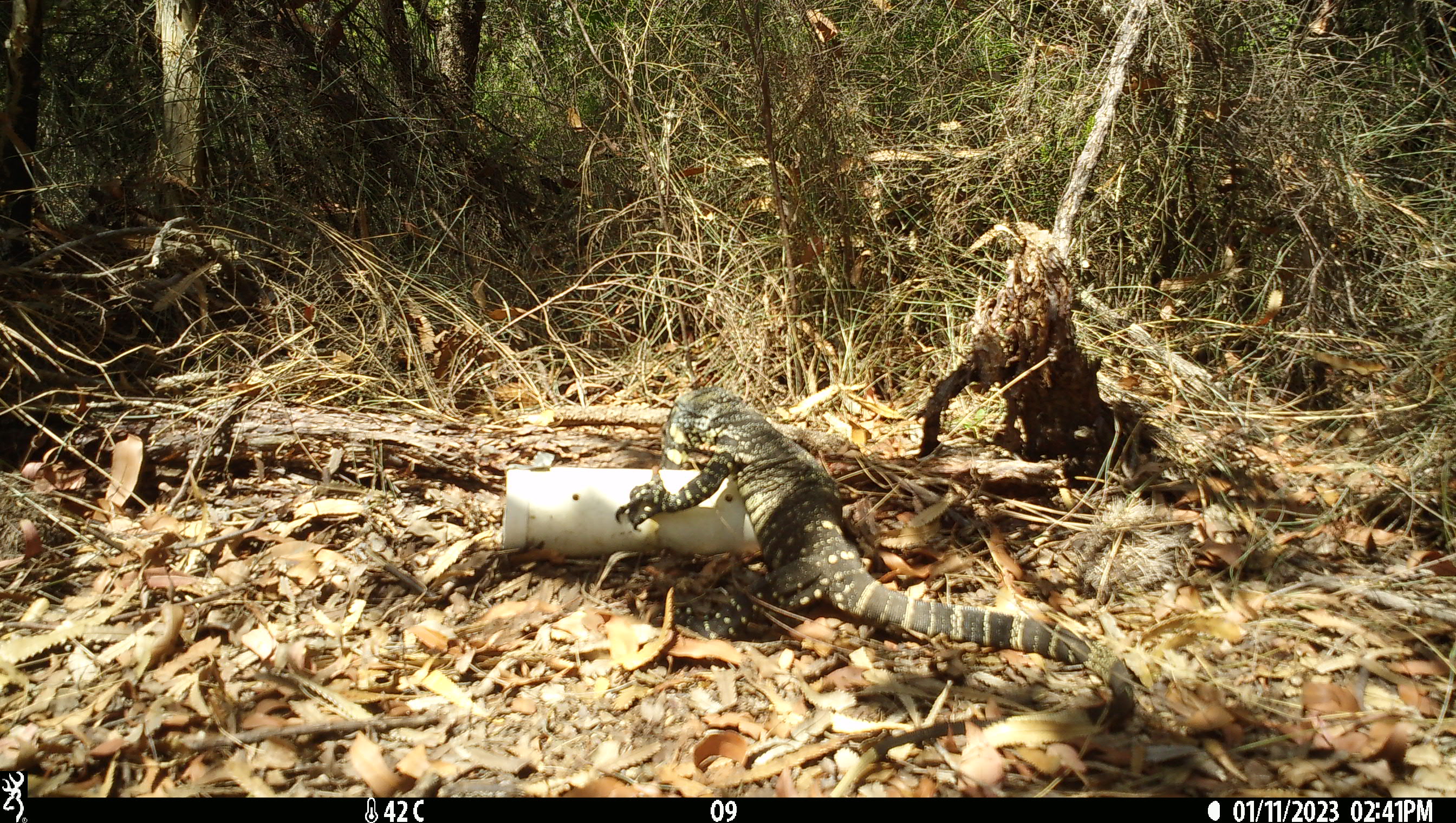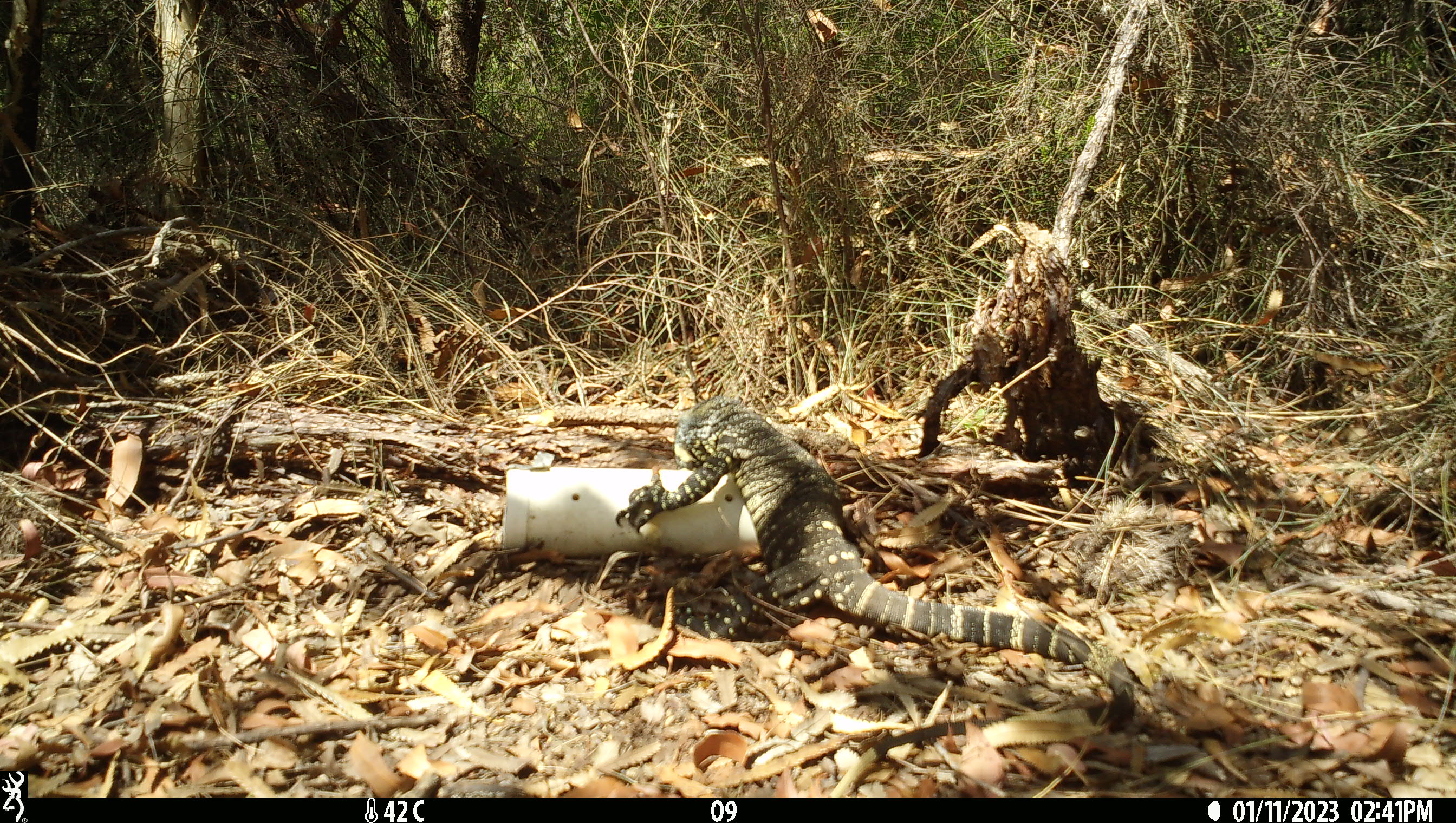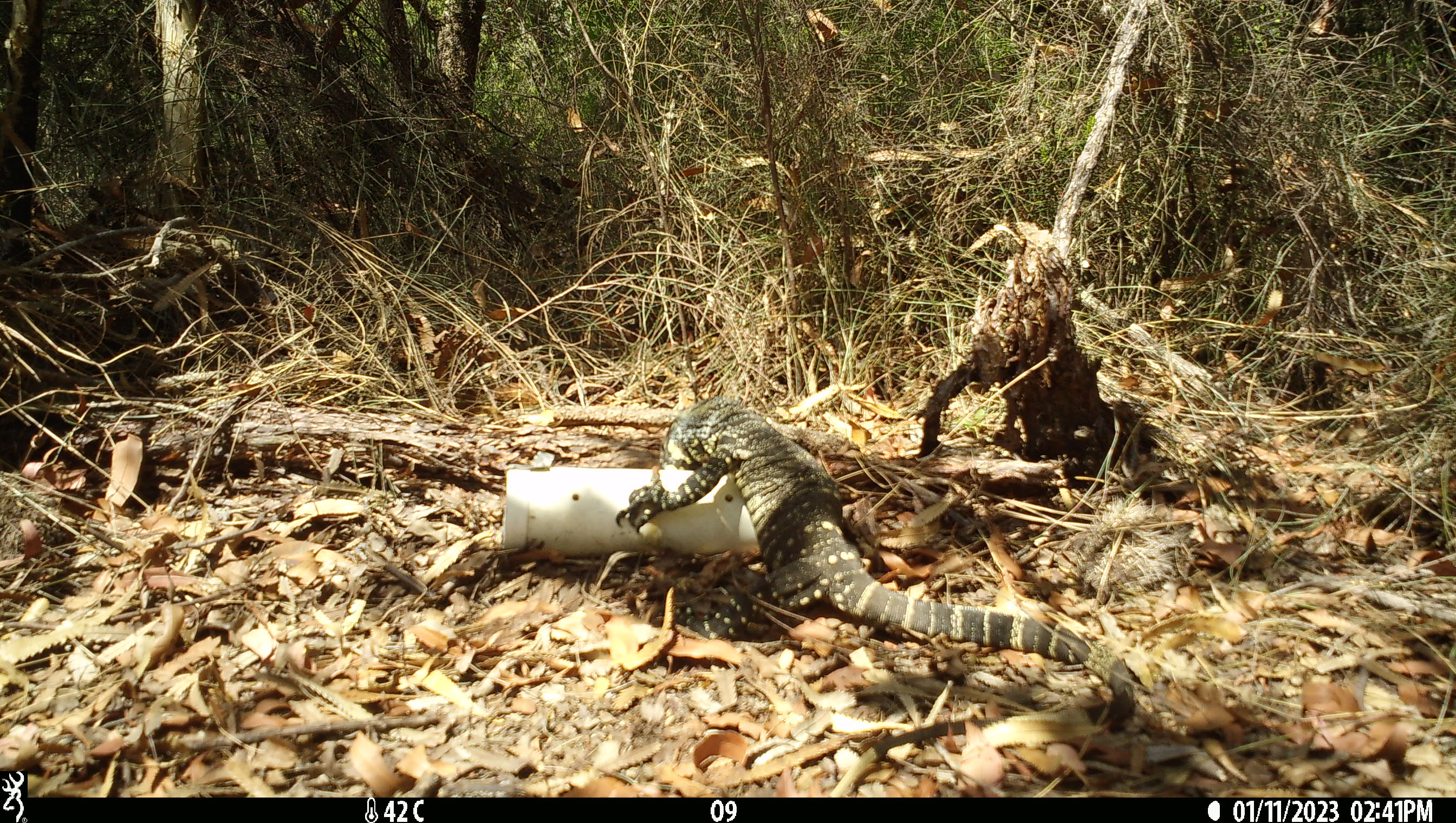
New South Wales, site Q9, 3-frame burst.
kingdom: Animalia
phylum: Chordata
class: Reptilia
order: Squamata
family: Varanidae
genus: Varanus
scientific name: Varanus varius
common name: lace monitor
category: goanna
Goanna (lace monitor) (Varanus varius).